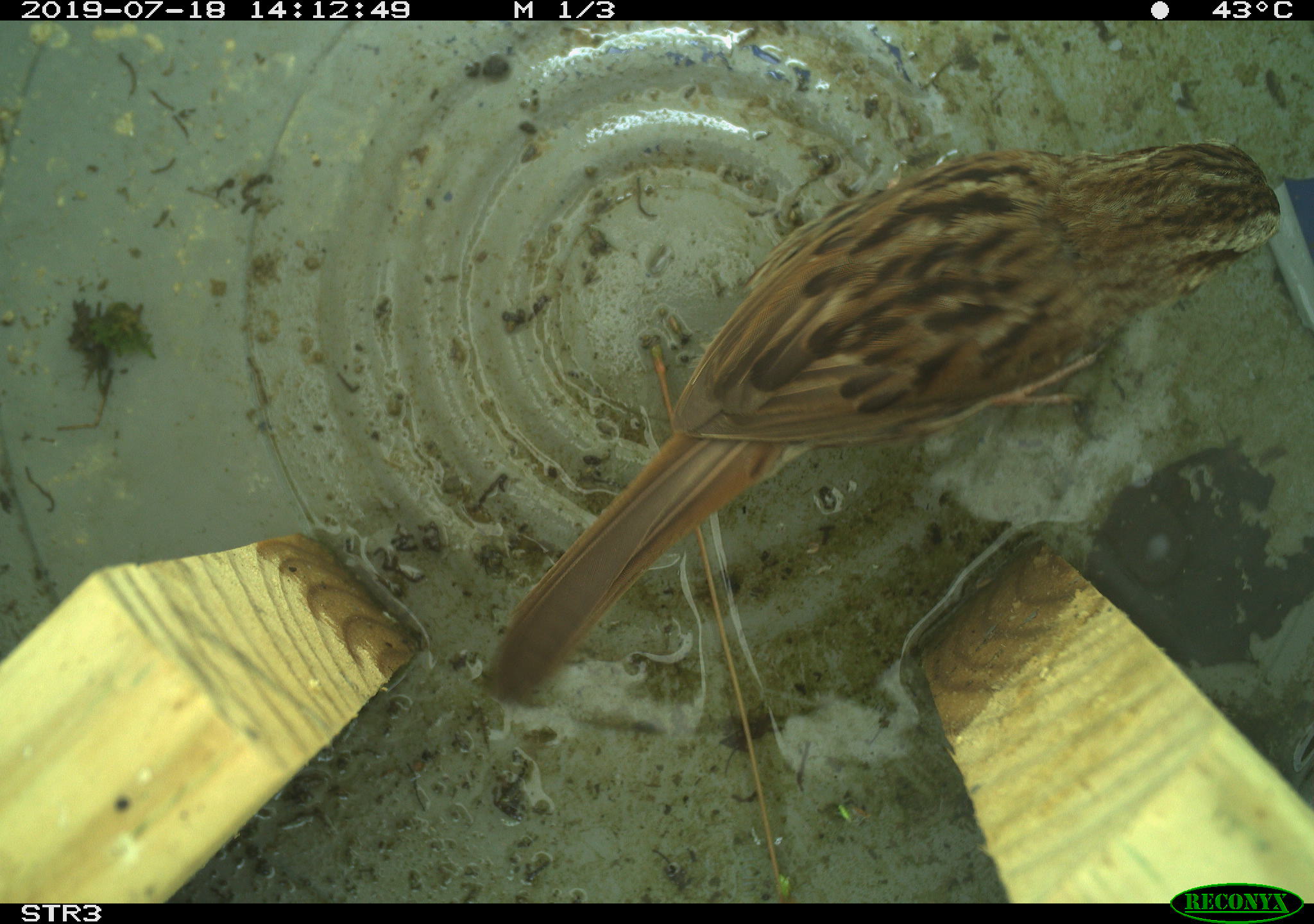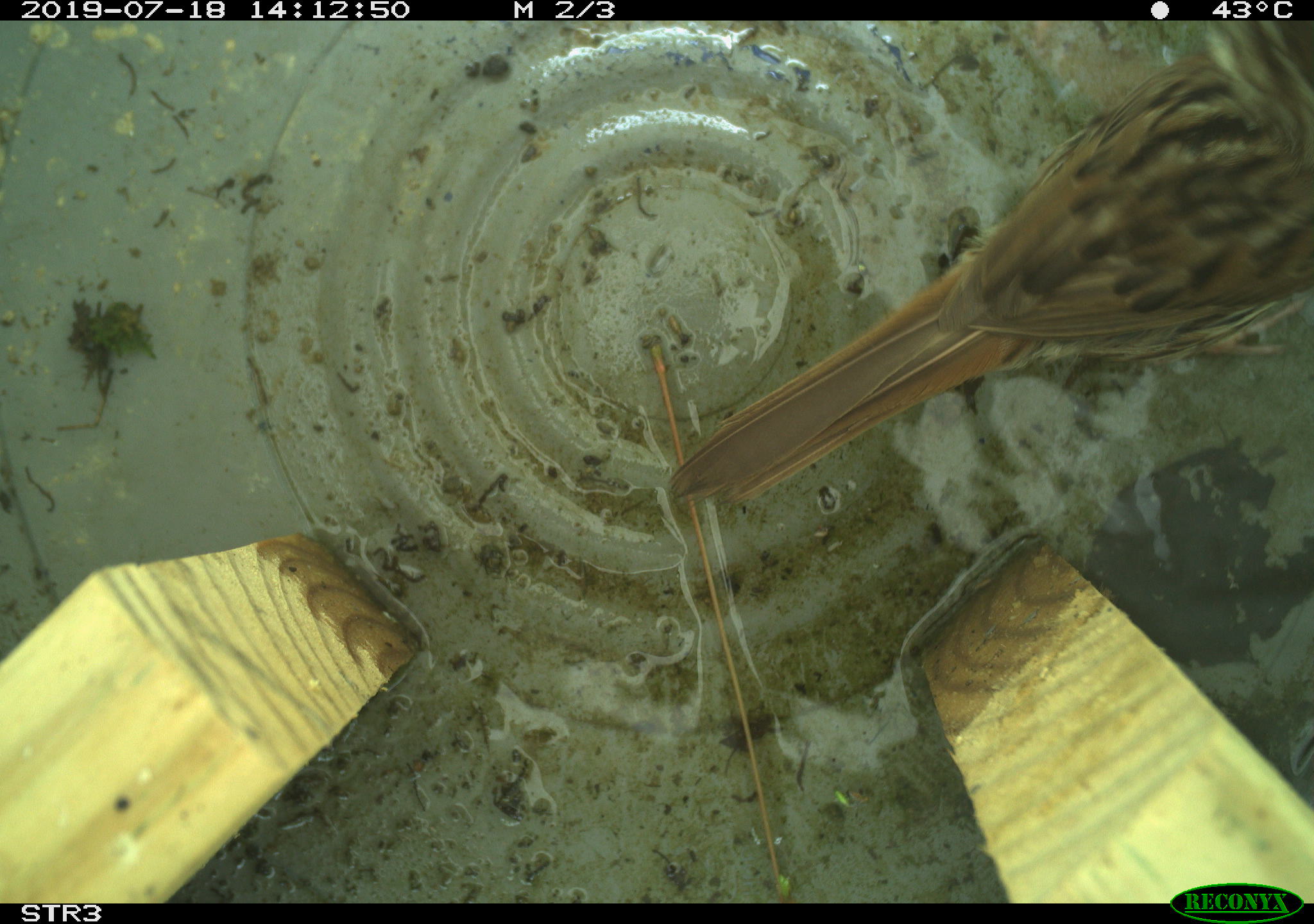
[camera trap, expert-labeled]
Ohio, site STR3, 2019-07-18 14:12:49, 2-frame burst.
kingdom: Animalia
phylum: Chordata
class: Aves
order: Passeriformes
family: Passerellidae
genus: Melospiza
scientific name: Melospiza melodia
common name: song sparrow